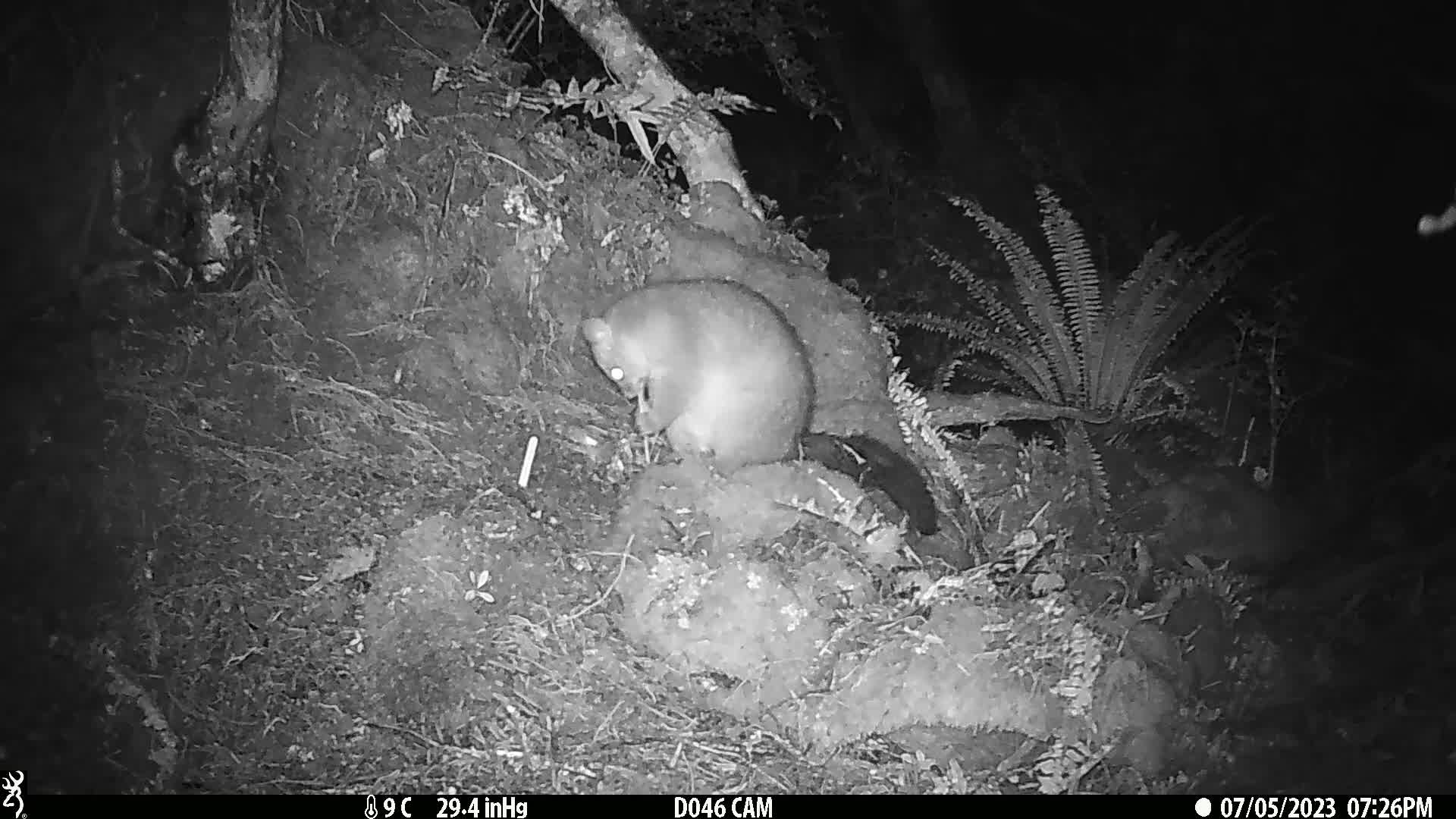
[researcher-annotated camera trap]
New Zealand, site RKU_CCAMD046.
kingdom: Animalia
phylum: Chordata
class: Mammalia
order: Diprotodontia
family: Phalangeridae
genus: Trichosurus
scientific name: Trichosurus vulpecula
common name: common brushtail possum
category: possum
Possum (common brushtail possum) (Trichosurus vulpecula).